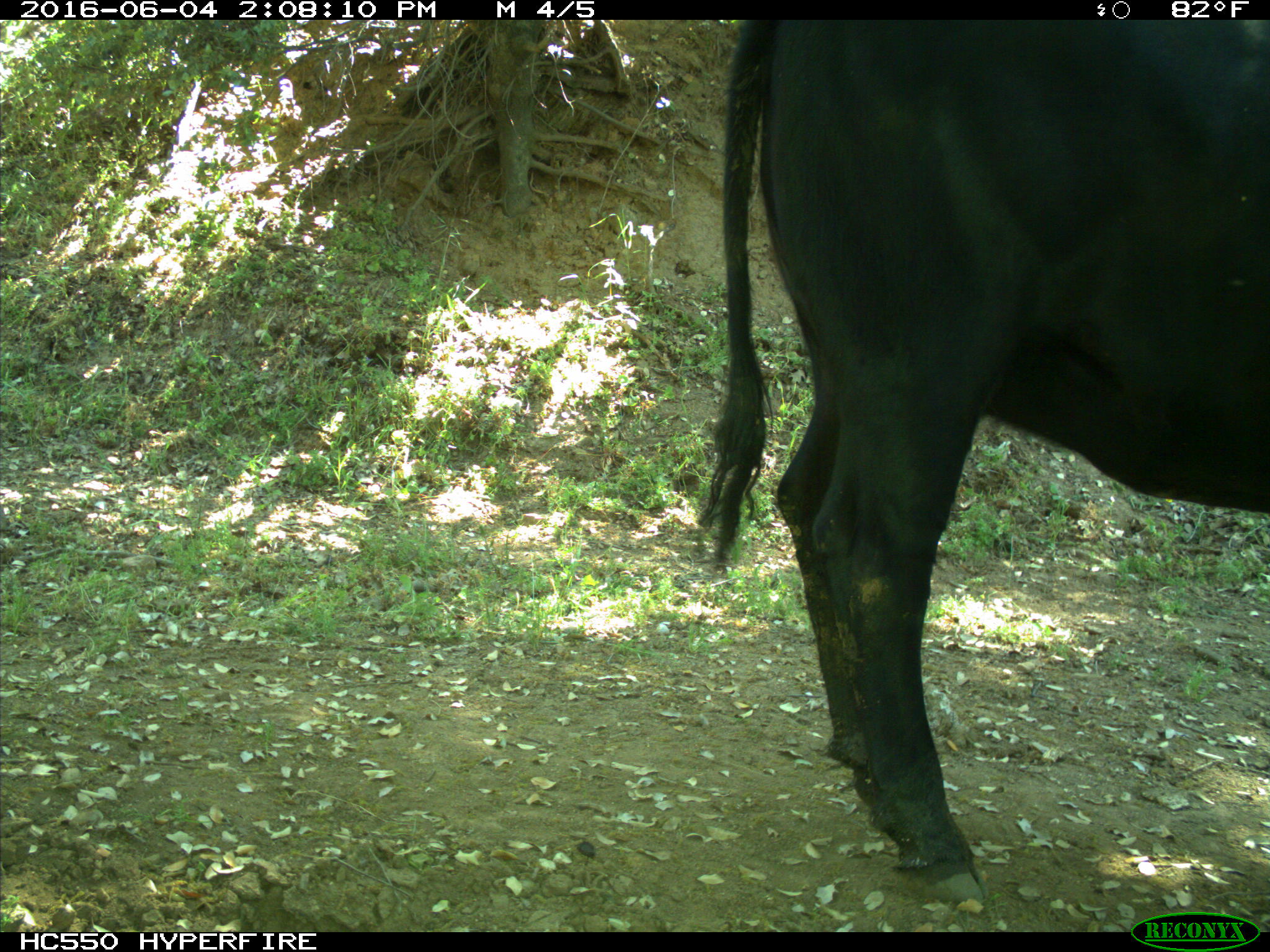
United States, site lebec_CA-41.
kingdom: Animalia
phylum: Chordata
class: Mammalia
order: Artiodactyla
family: Bovidae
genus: Bos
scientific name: Bos taurus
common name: domestic cow